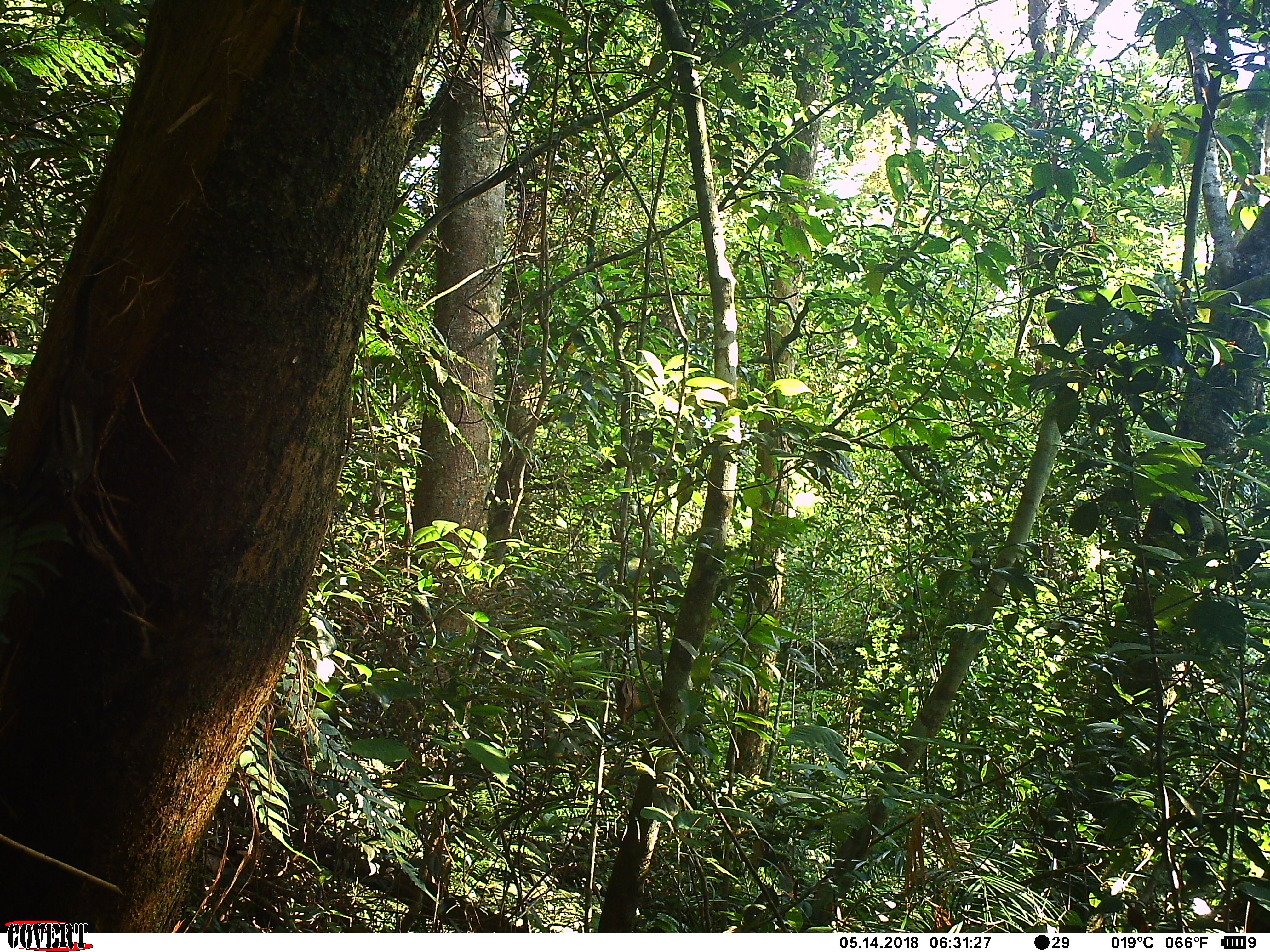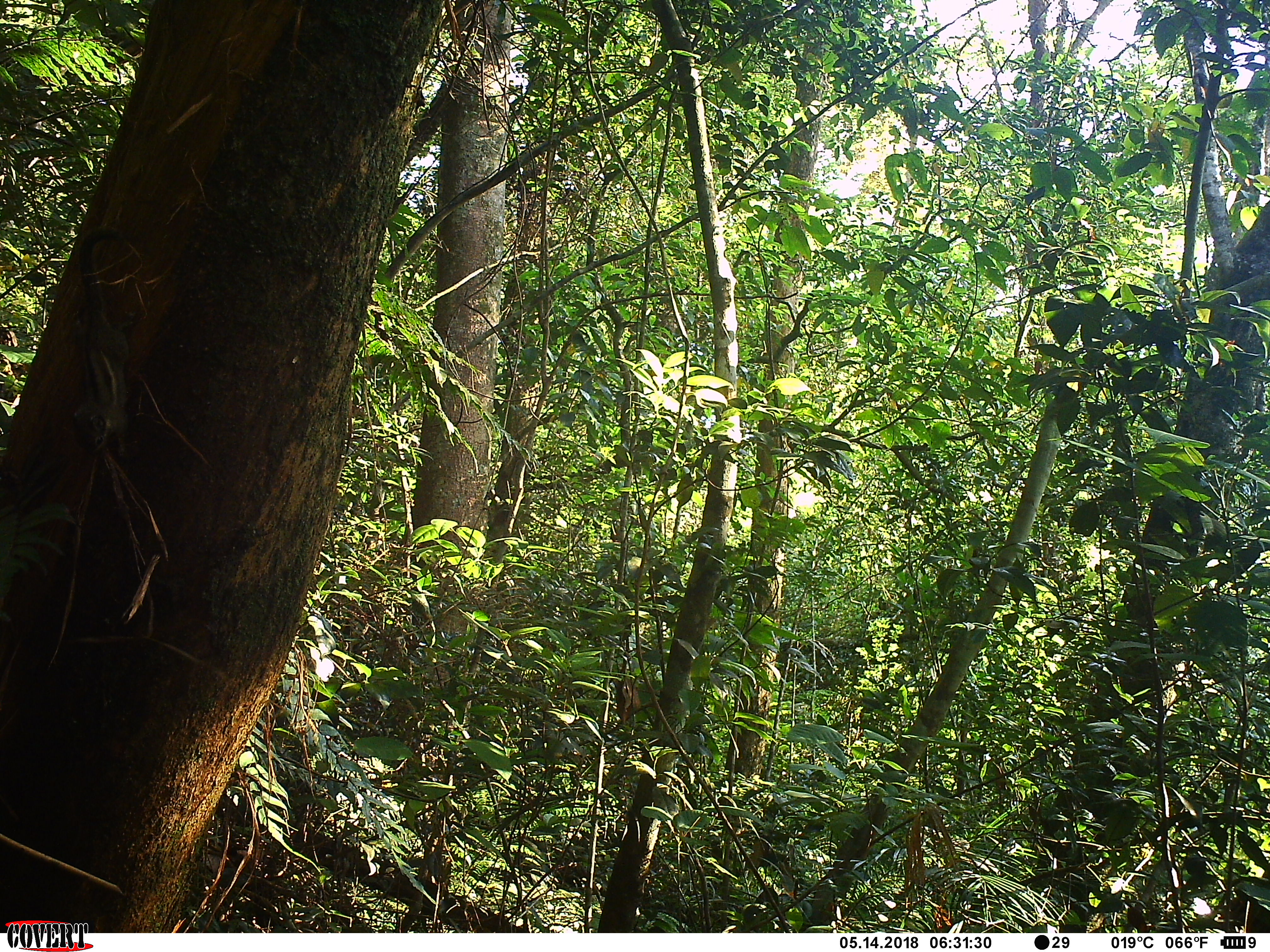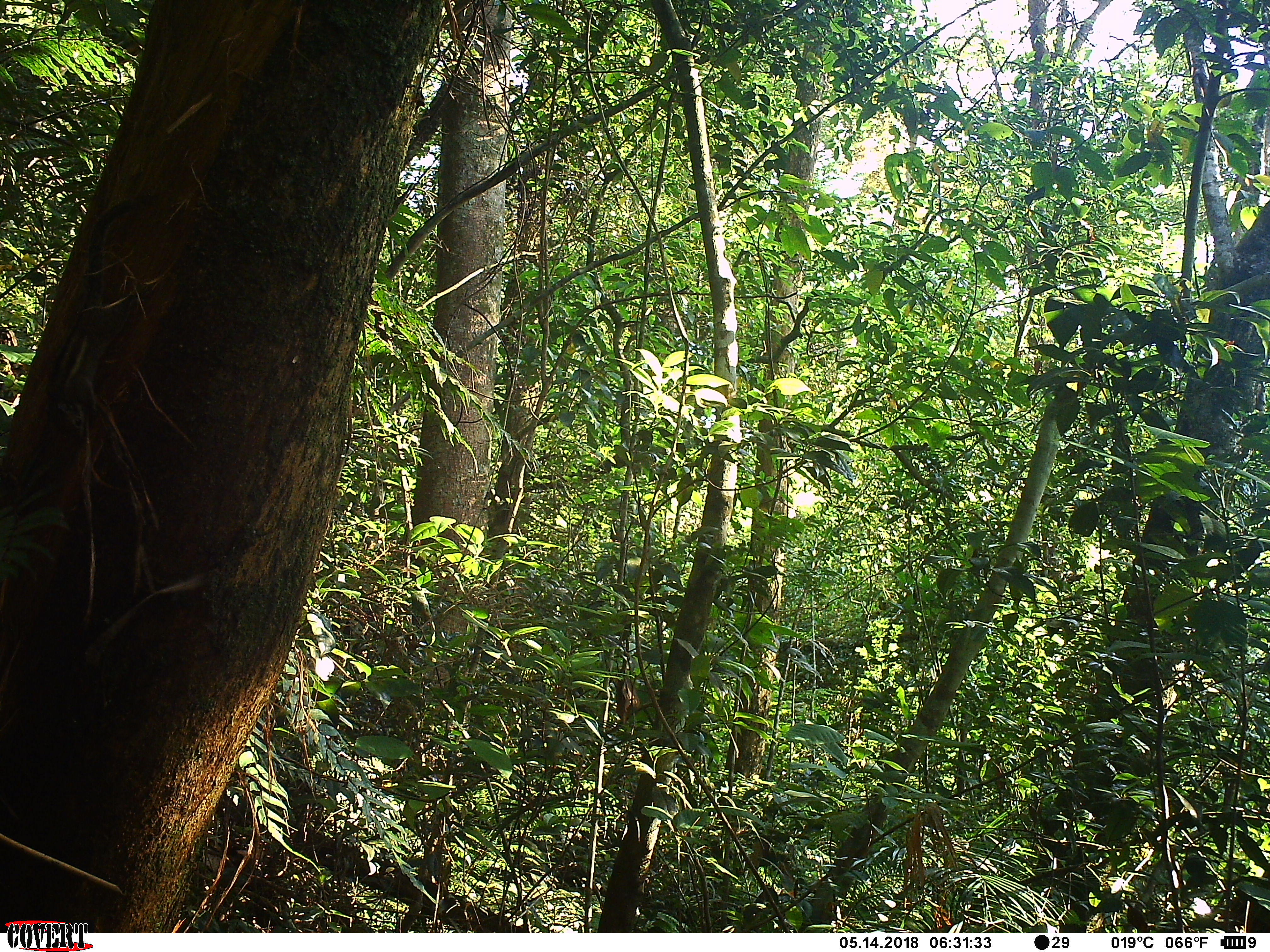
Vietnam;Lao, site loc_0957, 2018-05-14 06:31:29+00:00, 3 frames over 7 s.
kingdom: Animalia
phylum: Chordata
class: Mammalia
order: Rodentia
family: Sciuridae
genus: Sciurus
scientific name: Sciurus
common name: squirrel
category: unidentified squirrel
Unidentified squirrel (squirrel) (Sciurus). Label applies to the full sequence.